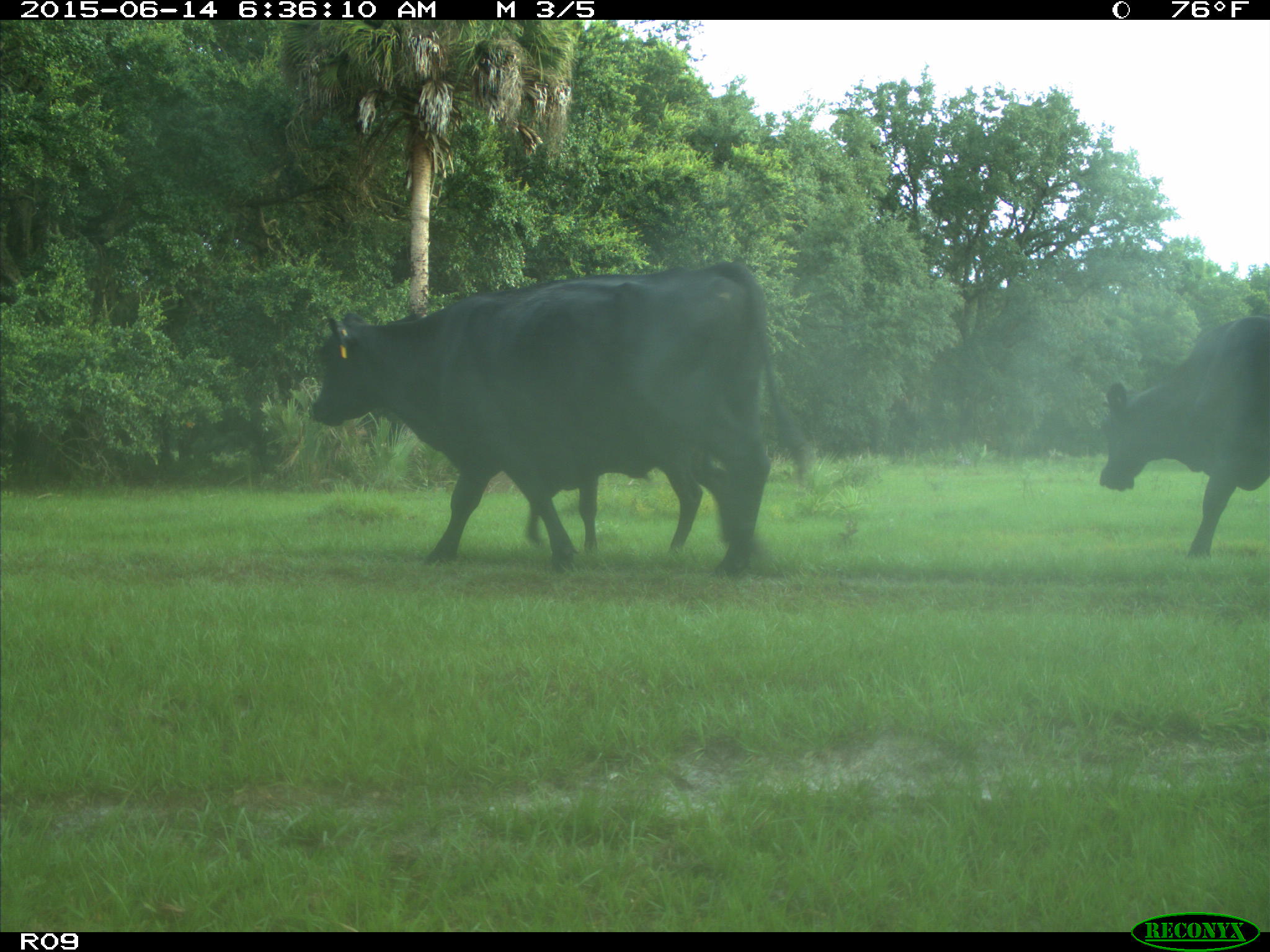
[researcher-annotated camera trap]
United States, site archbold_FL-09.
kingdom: Animalia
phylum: Chordata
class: Mammalia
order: Artiodactyla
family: Bovidae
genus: Bos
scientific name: Bos taurus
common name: domestic cow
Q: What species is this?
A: Bos taurus (domestic cow).